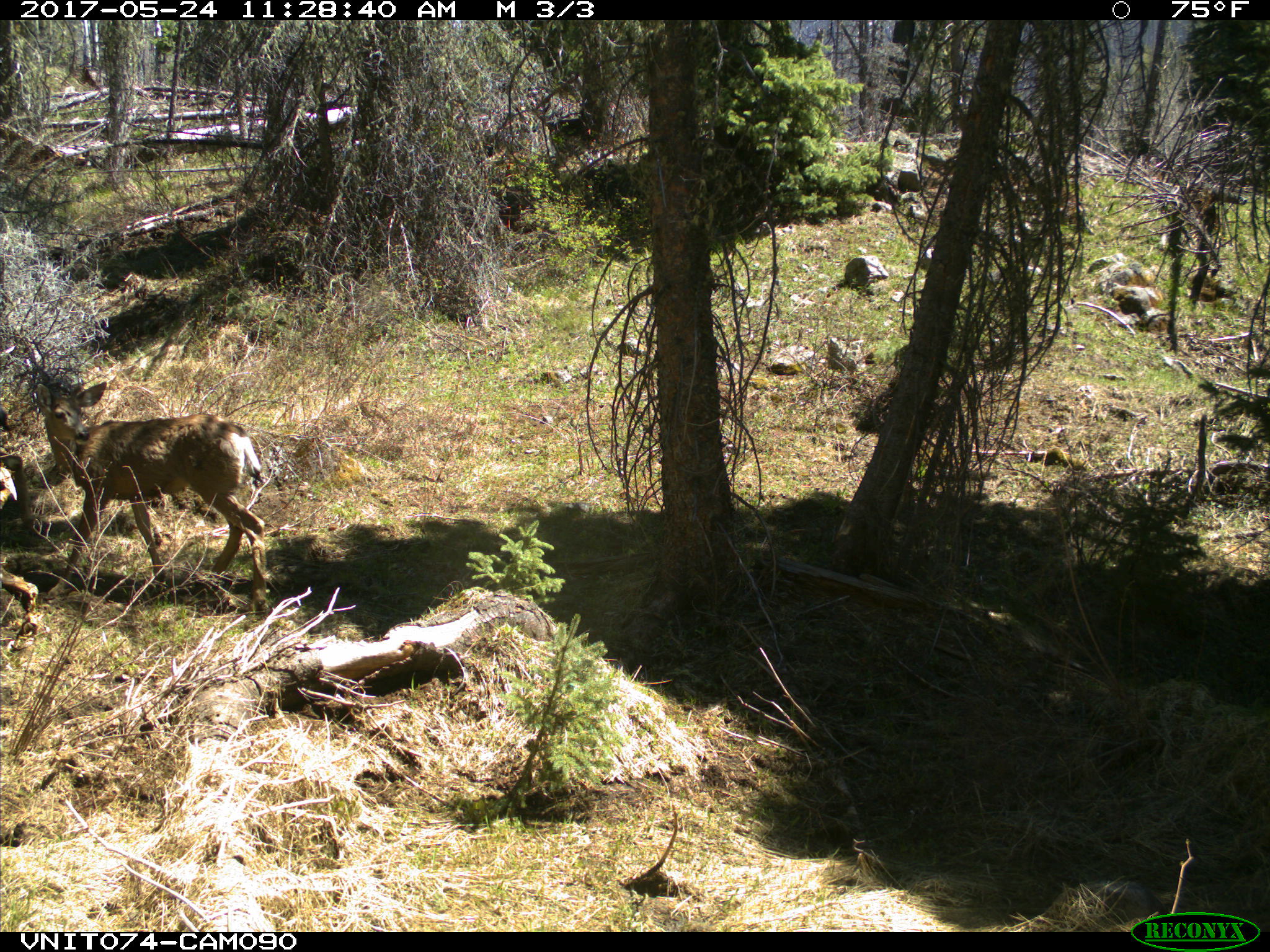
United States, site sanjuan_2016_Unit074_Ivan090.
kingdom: Animalia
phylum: Chordata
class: Mammalia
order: Artiodactyla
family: Cervidae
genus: Odocoileus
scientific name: Odocoileus hemionus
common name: mule deer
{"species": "Odocoileus hemionus (mule deer)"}